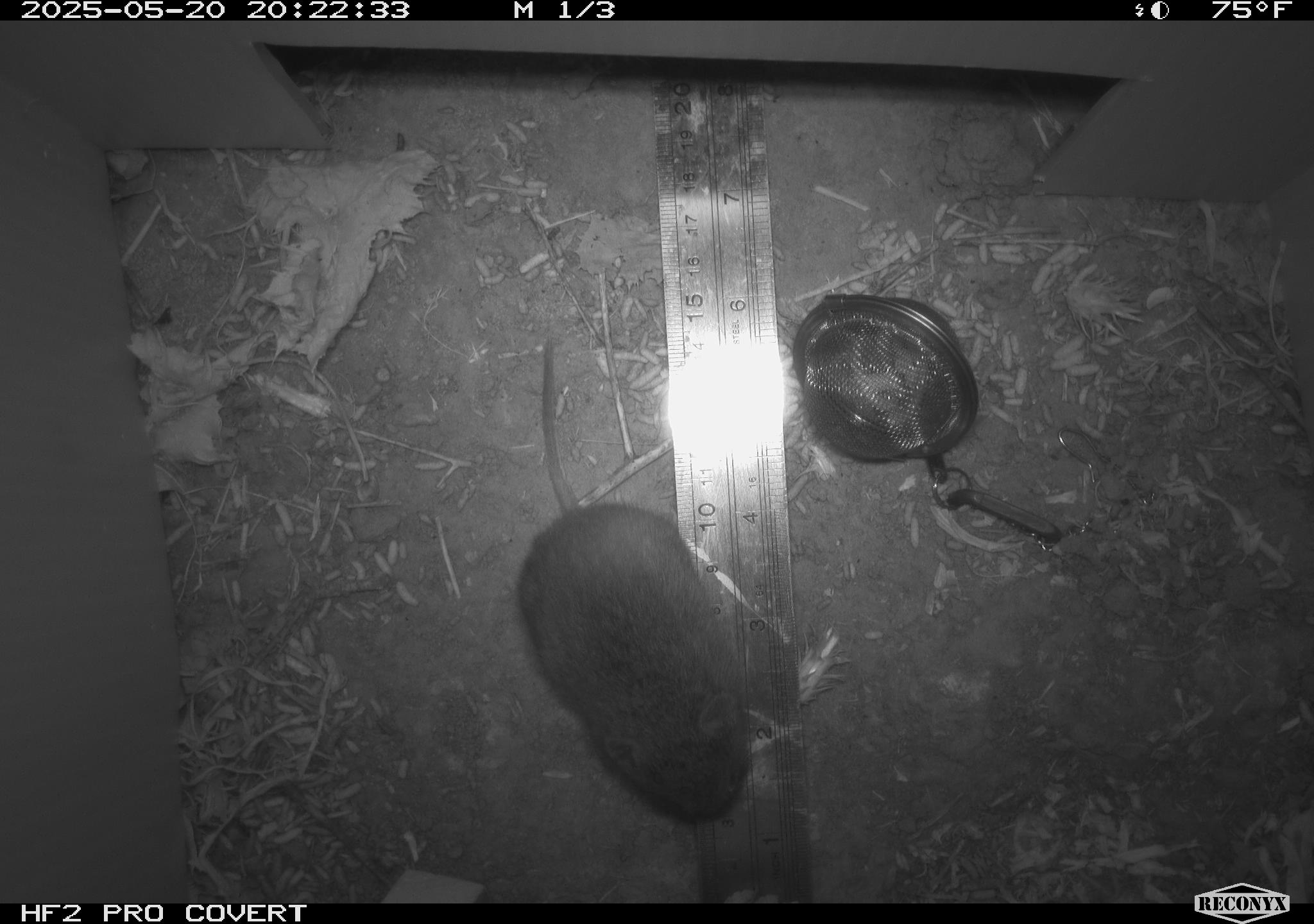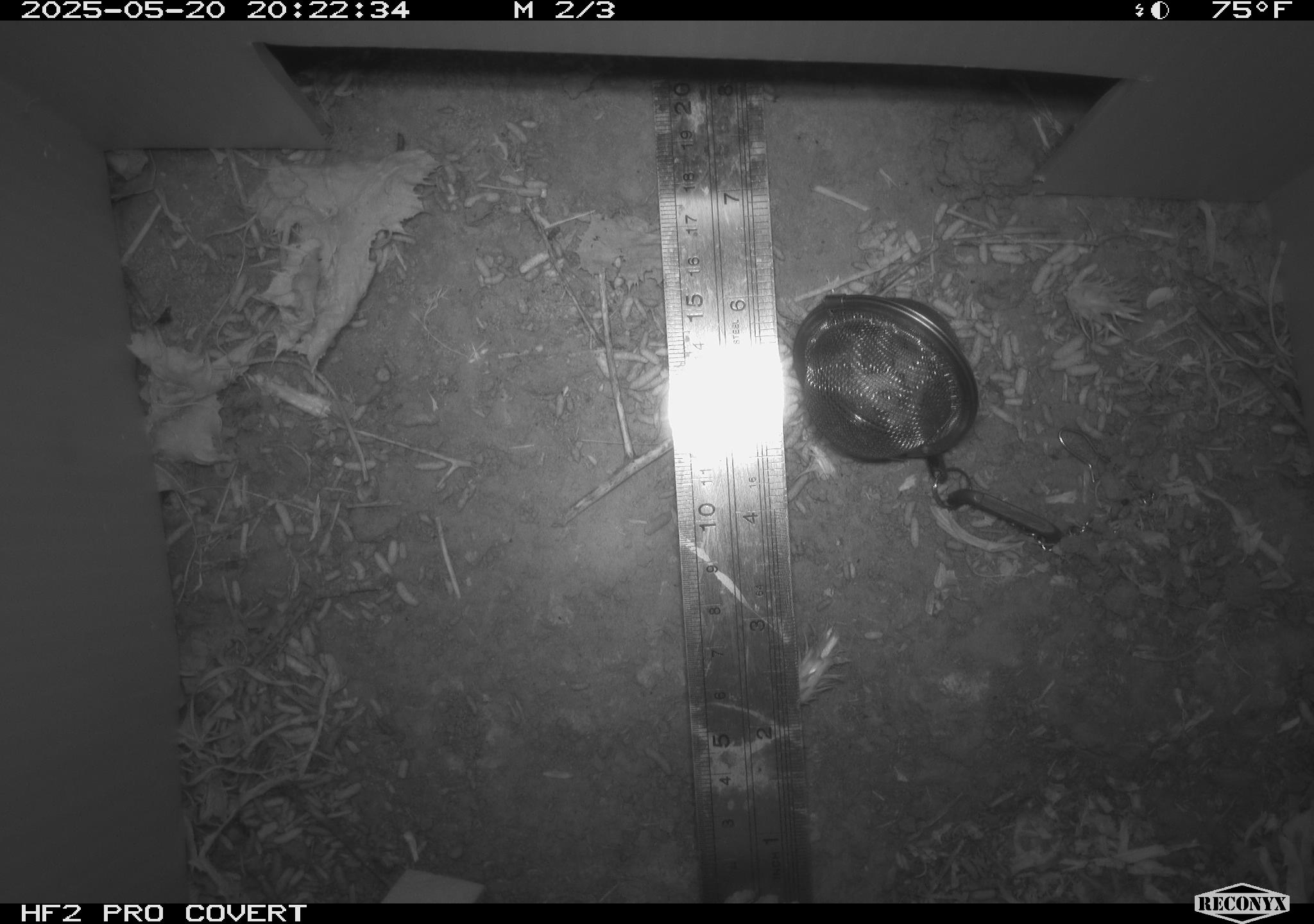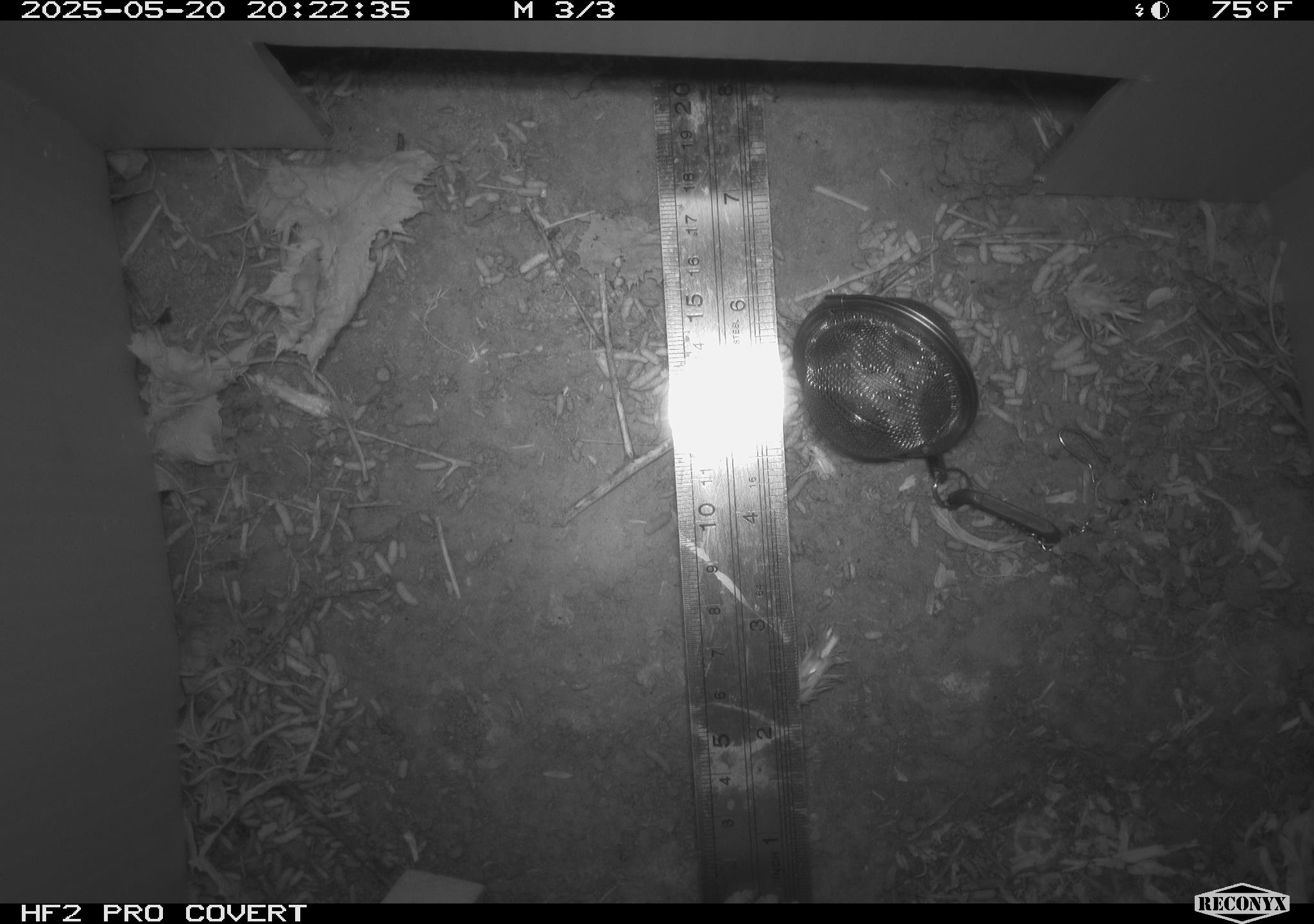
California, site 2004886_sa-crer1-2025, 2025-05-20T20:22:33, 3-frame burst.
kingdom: Animalia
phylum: Chordata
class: Mammalia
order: Rodentia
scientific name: Rodentia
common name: rodent